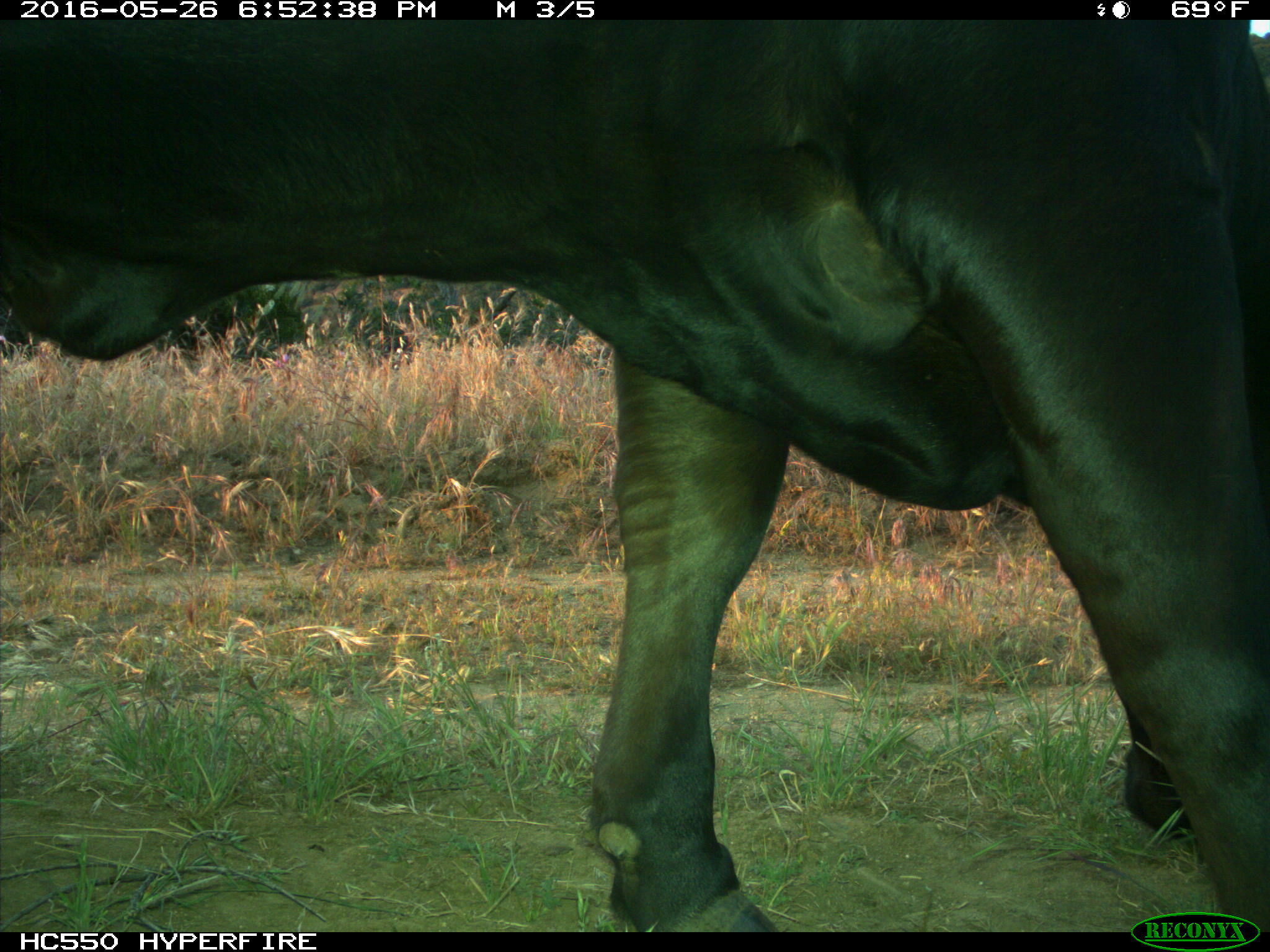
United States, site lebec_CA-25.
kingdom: Animalia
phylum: Chordata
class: Mammalia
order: Artiodactyla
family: Bovidae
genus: Bos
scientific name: Bos taurus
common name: domestic cow